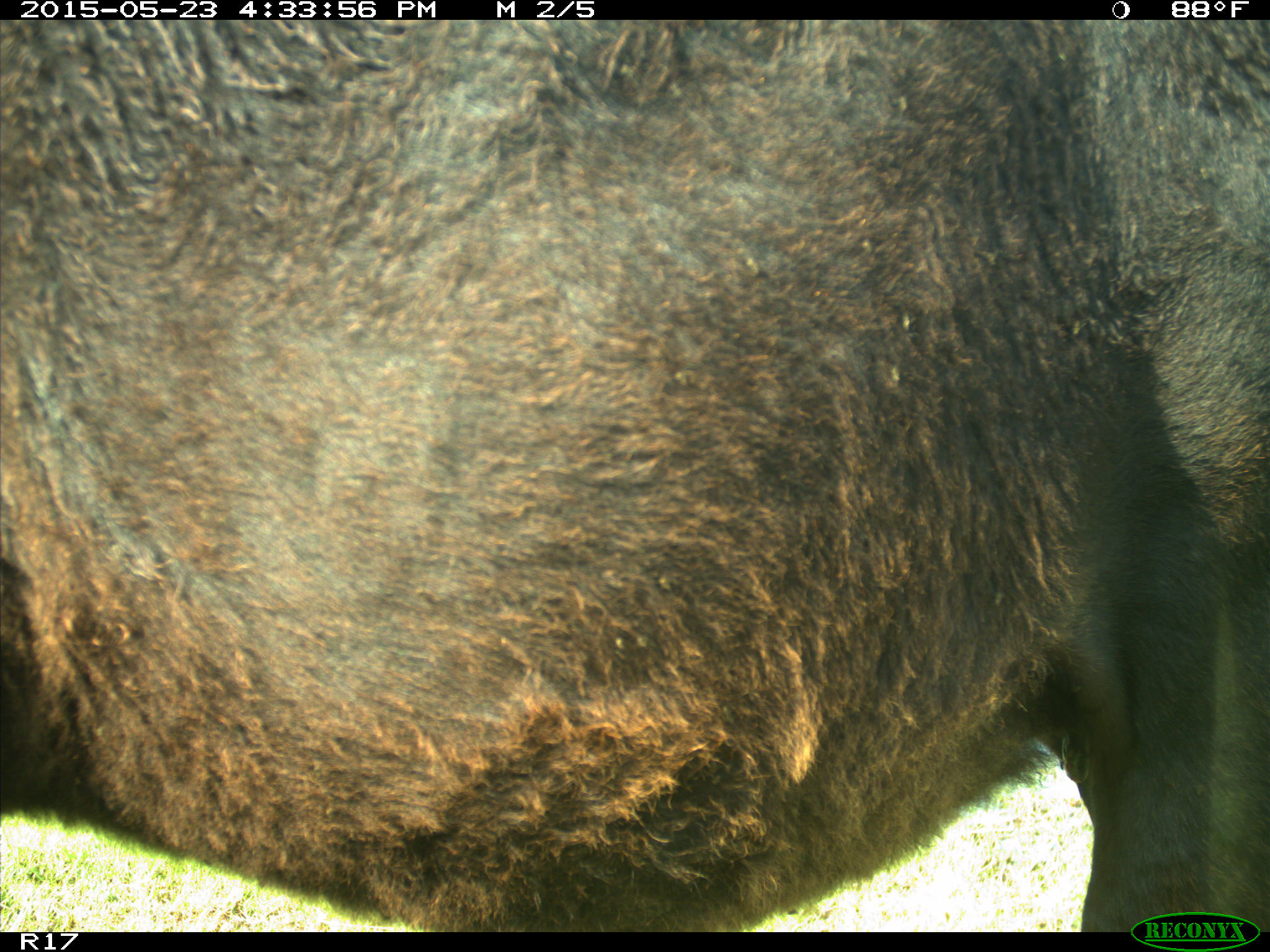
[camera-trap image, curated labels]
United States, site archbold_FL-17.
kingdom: Animalia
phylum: Chordata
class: Mammalia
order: Artiodactyla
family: Bovidae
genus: Bos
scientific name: Bos taurus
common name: domestic cow